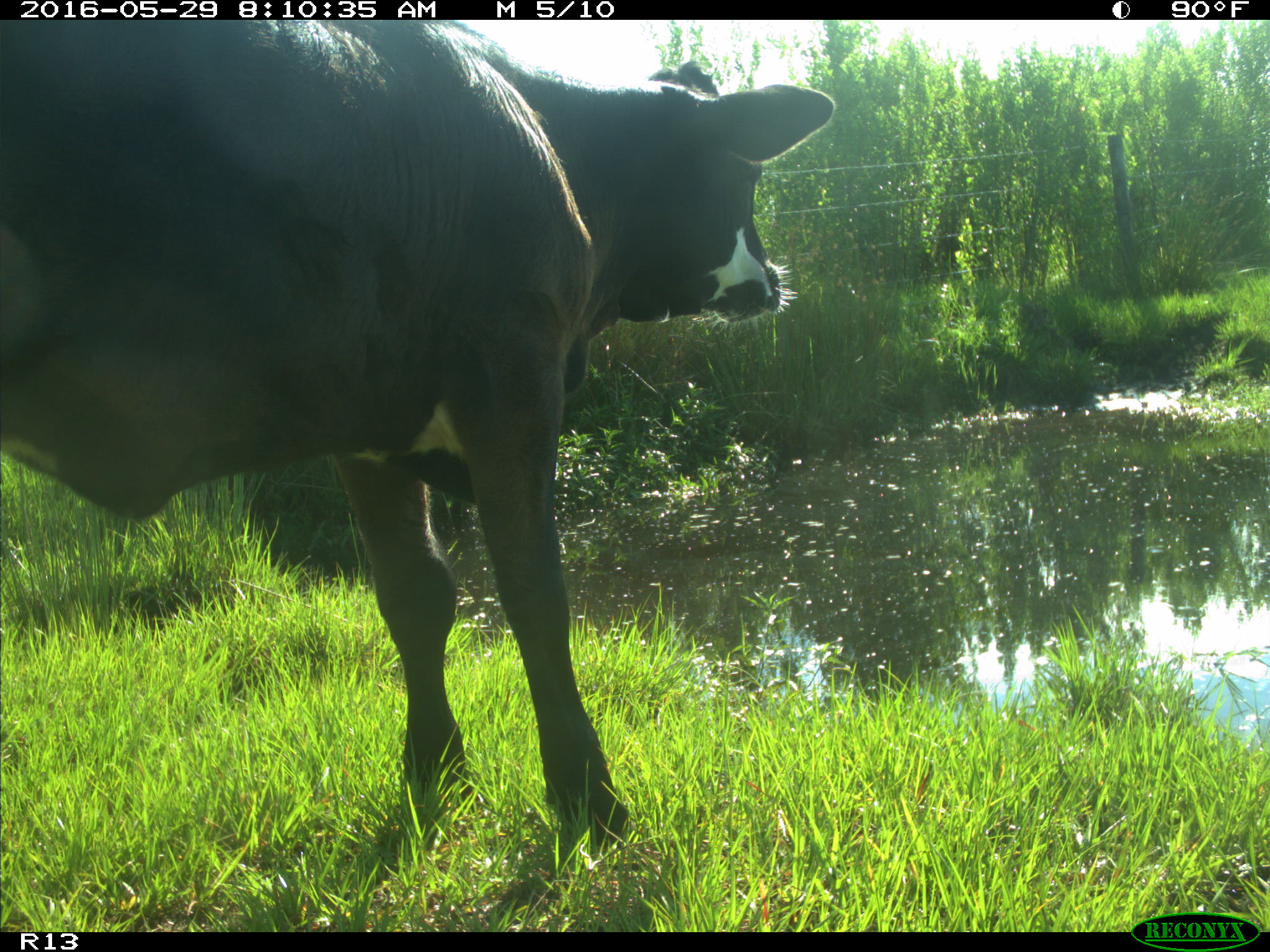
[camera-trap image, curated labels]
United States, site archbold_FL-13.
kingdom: Animalia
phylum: Chordata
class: Mammalia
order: Artiodactyla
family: Bovidae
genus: Bos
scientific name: Bos taurus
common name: domestic cow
Bos taurus (domestic cow).